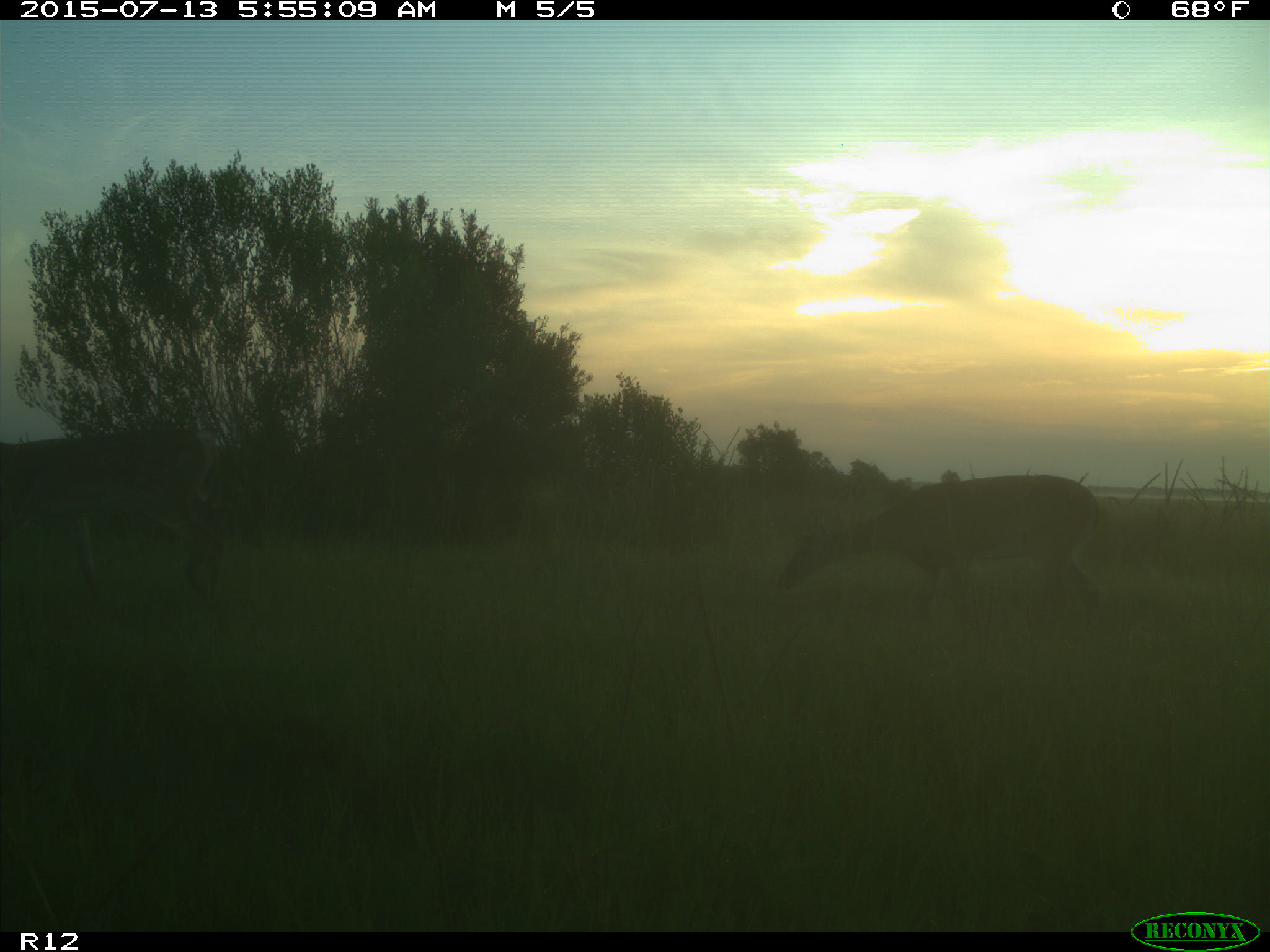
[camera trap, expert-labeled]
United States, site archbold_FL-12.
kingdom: Animalia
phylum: Chordata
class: Mammalia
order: Artiodactyla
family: Cervidae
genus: Odocoileus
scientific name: Odocoileus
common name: deer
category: unidentified deer